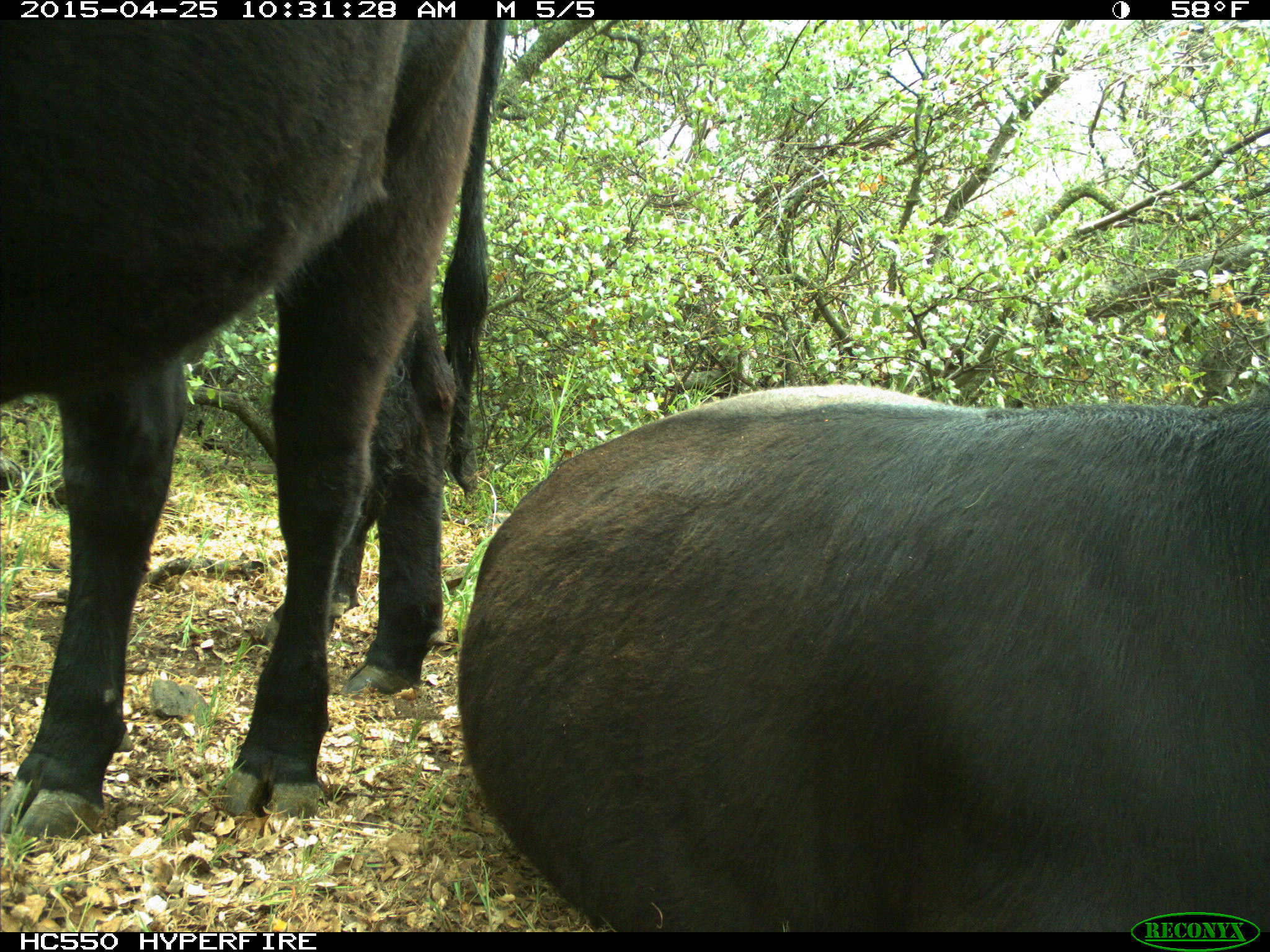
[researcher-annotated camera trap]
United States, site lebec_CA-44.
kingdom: Animalia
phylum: Chordata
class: Mammalia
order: Artiodactyla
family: Suidae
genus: Sus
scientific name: Sus scrofa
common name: wild boar